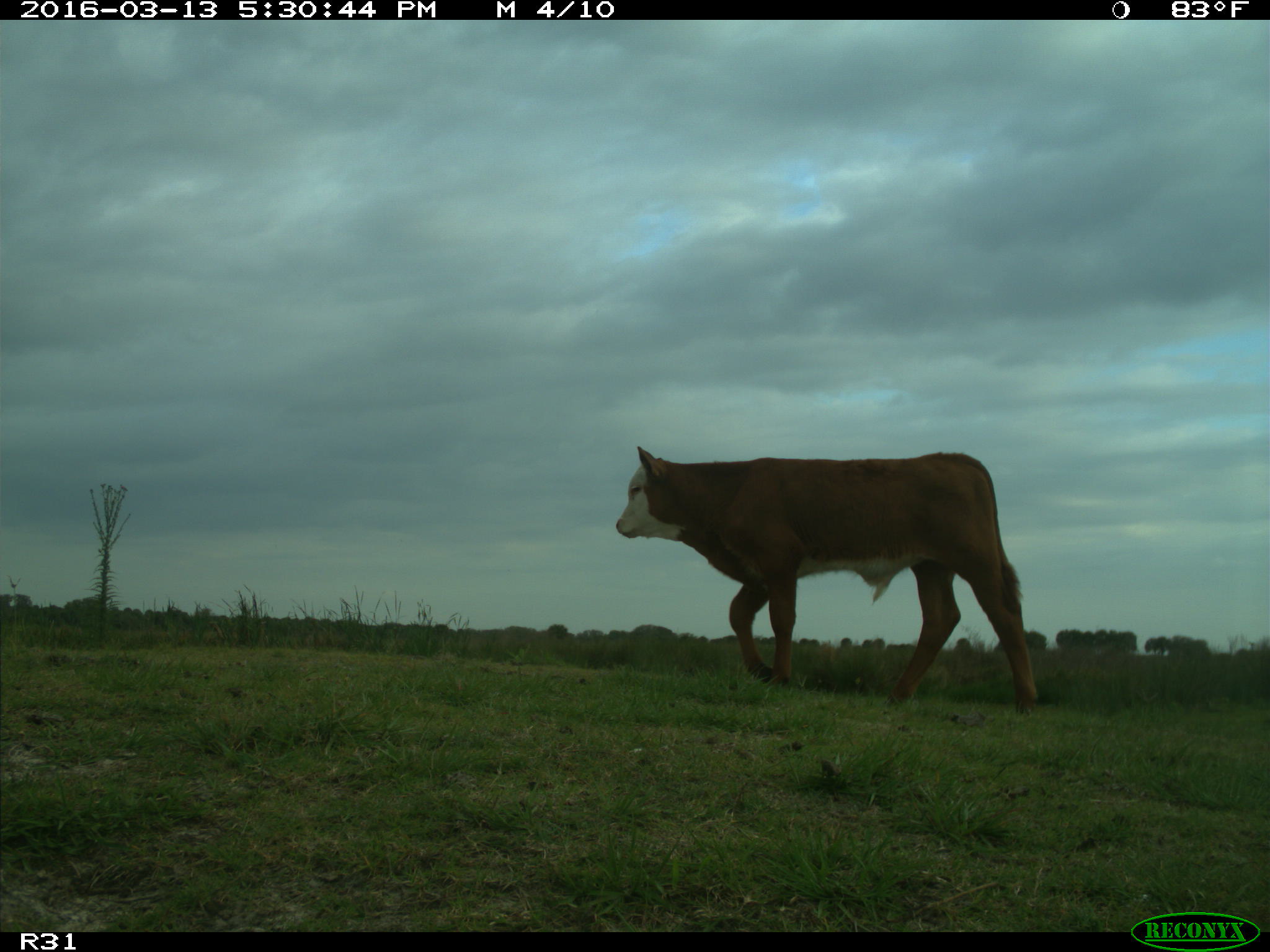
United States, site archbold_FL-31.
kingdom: Animalia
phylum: Chordata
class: Mammalia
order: Artiodactyla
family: Bovidae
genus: Bos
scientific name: Bos taurus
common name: domestic cow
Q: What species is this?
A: Bos taurus (domestic cow).